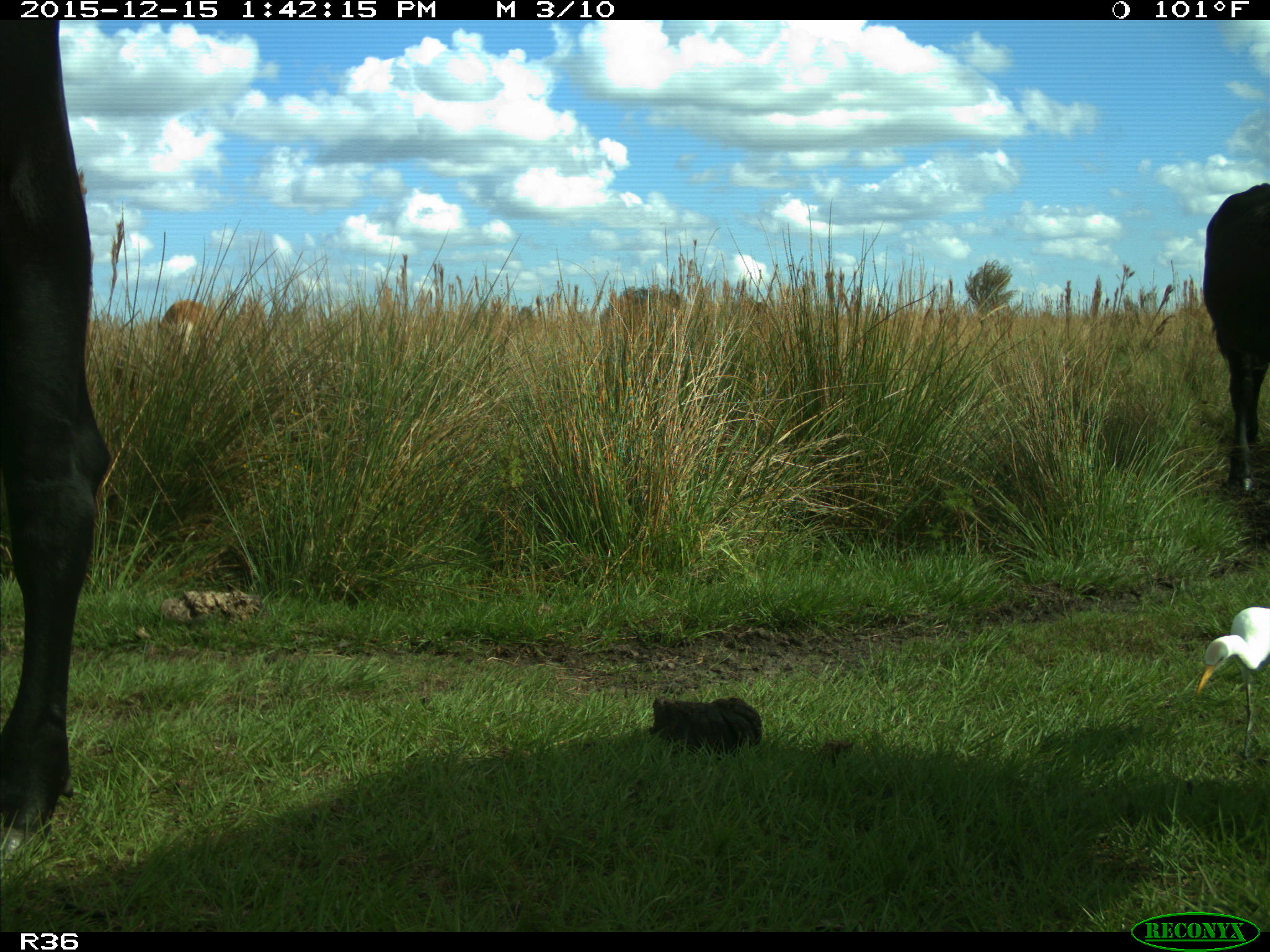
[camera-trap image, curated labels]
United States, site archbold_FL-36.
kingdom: Animalia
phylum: Chordata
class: Mammalia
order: Artiodactyla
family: Bovidae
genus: Bos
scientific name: Bos taurus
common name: domestic cow